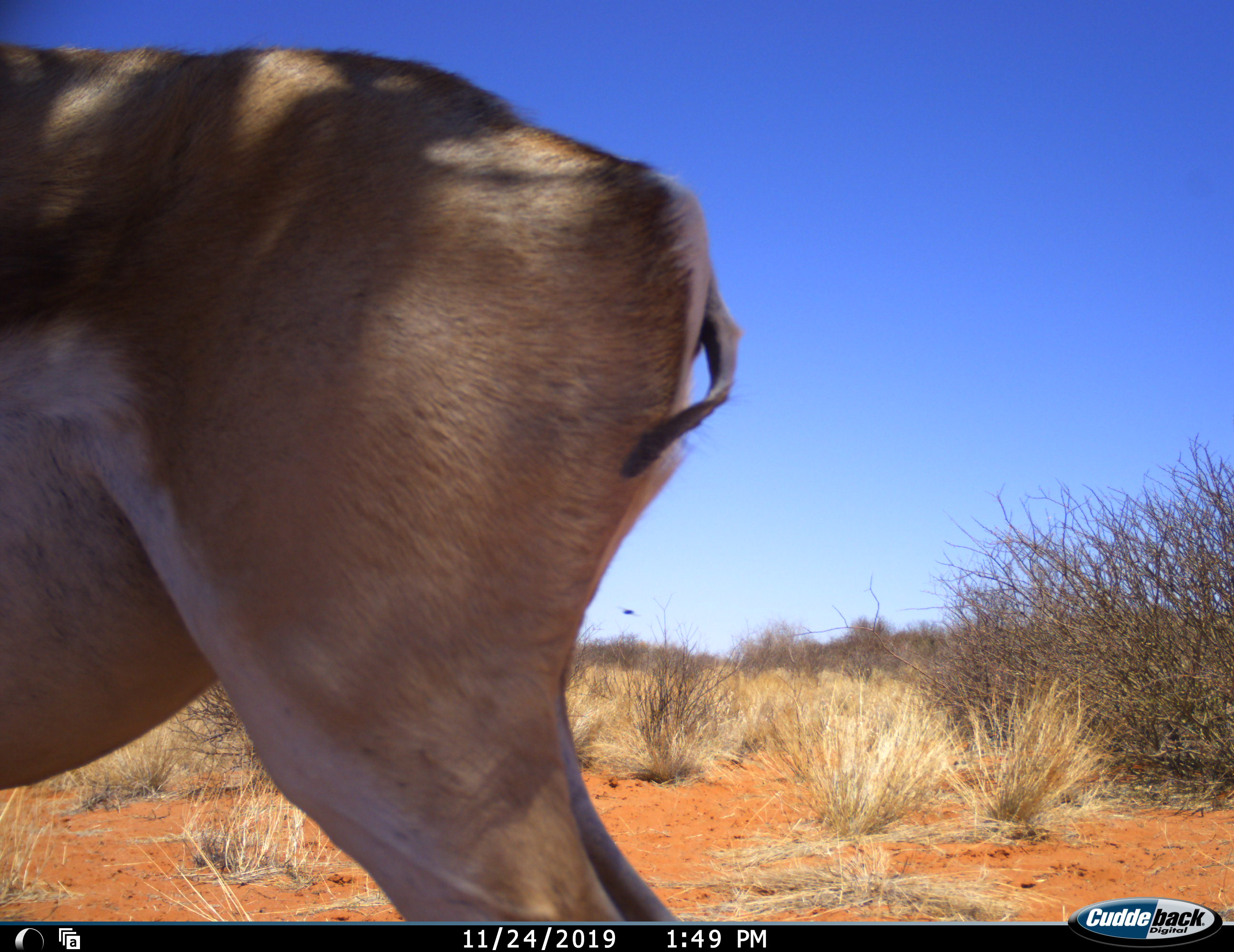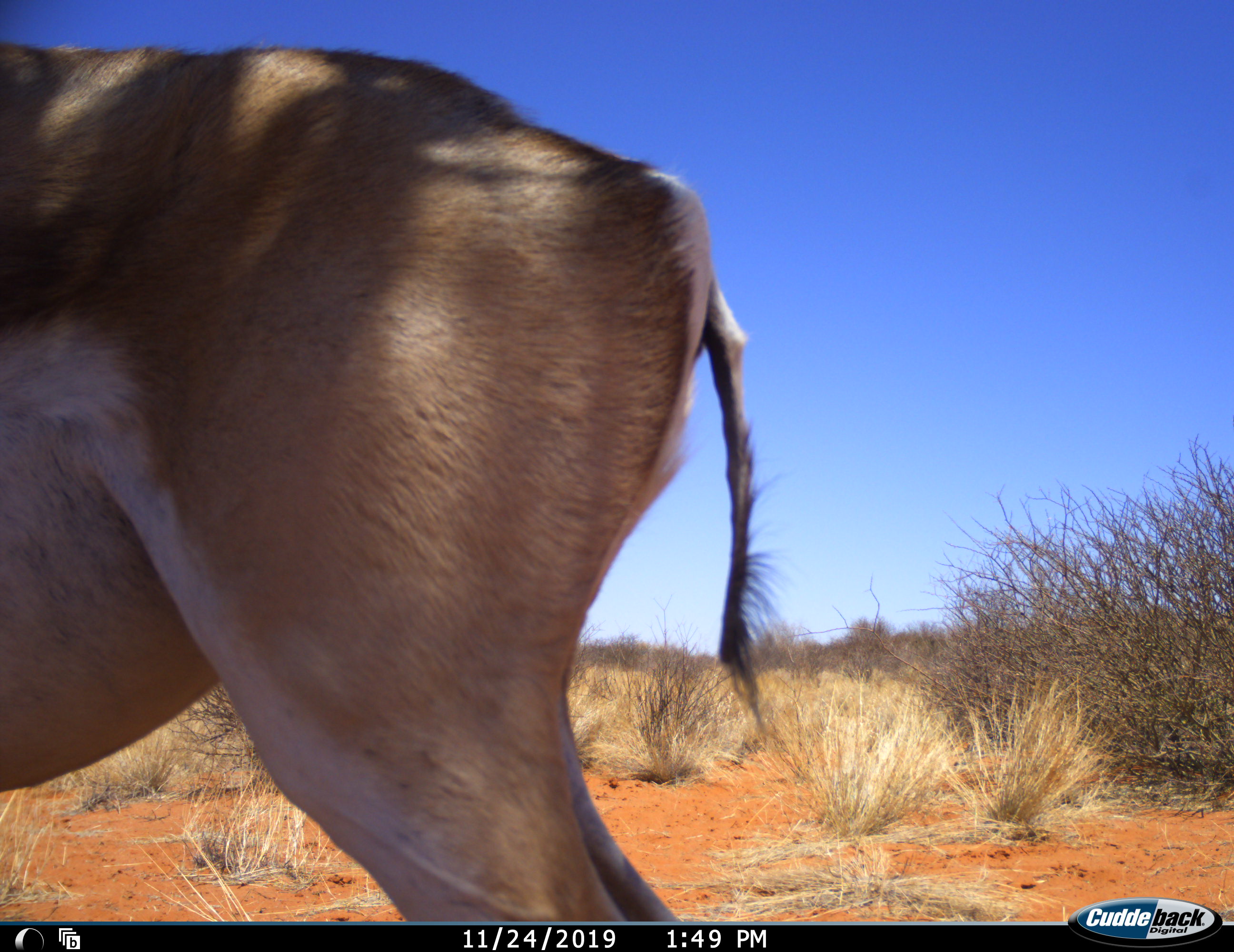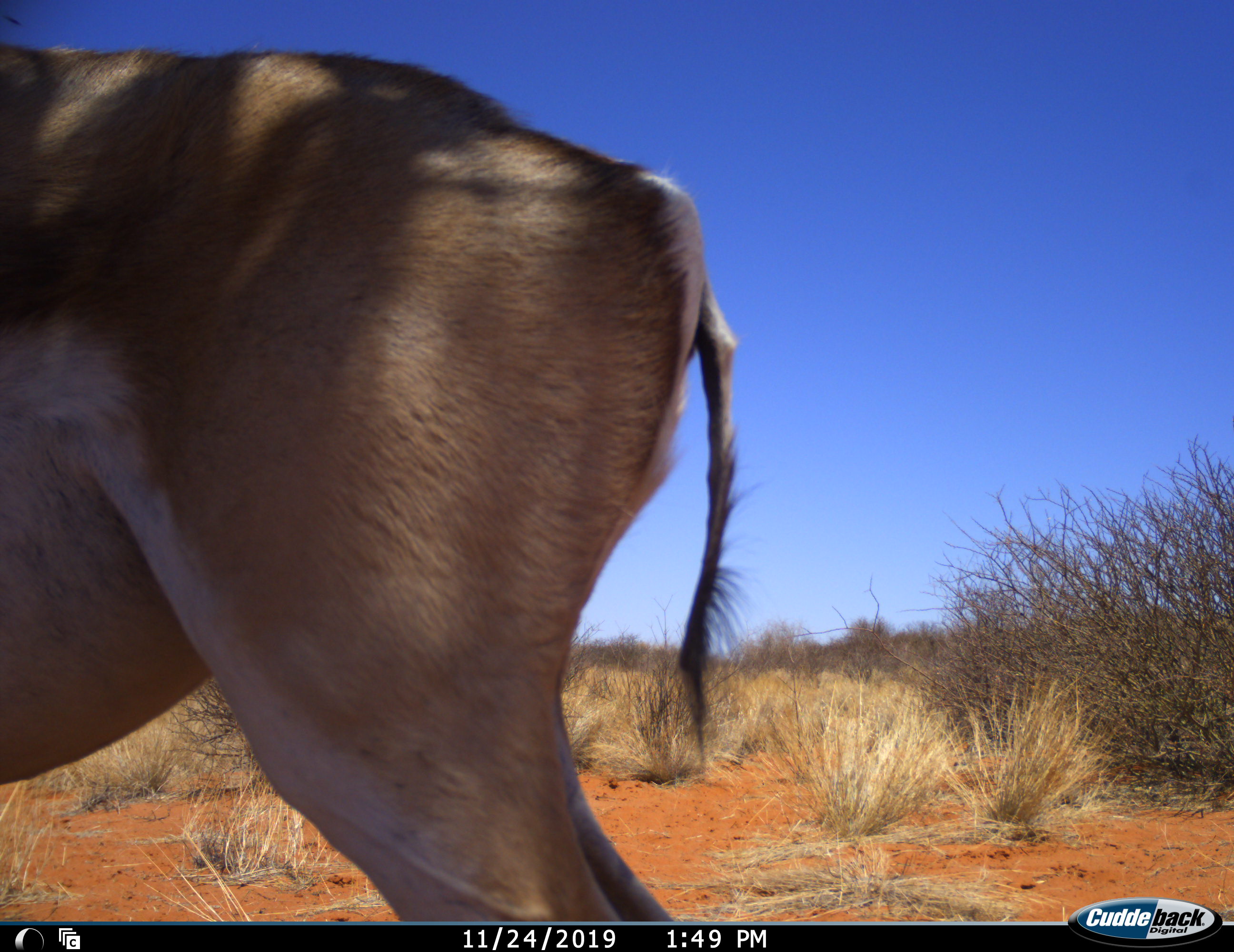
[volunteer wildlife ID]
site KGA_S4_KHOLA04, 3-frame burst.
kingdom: Animalia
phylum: Chordata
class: Mammalia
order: Artiodactyla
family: Bovidae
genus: Antidorcas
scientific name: Antidorcas marsupialis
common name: springbok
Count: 1.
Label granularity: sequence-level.